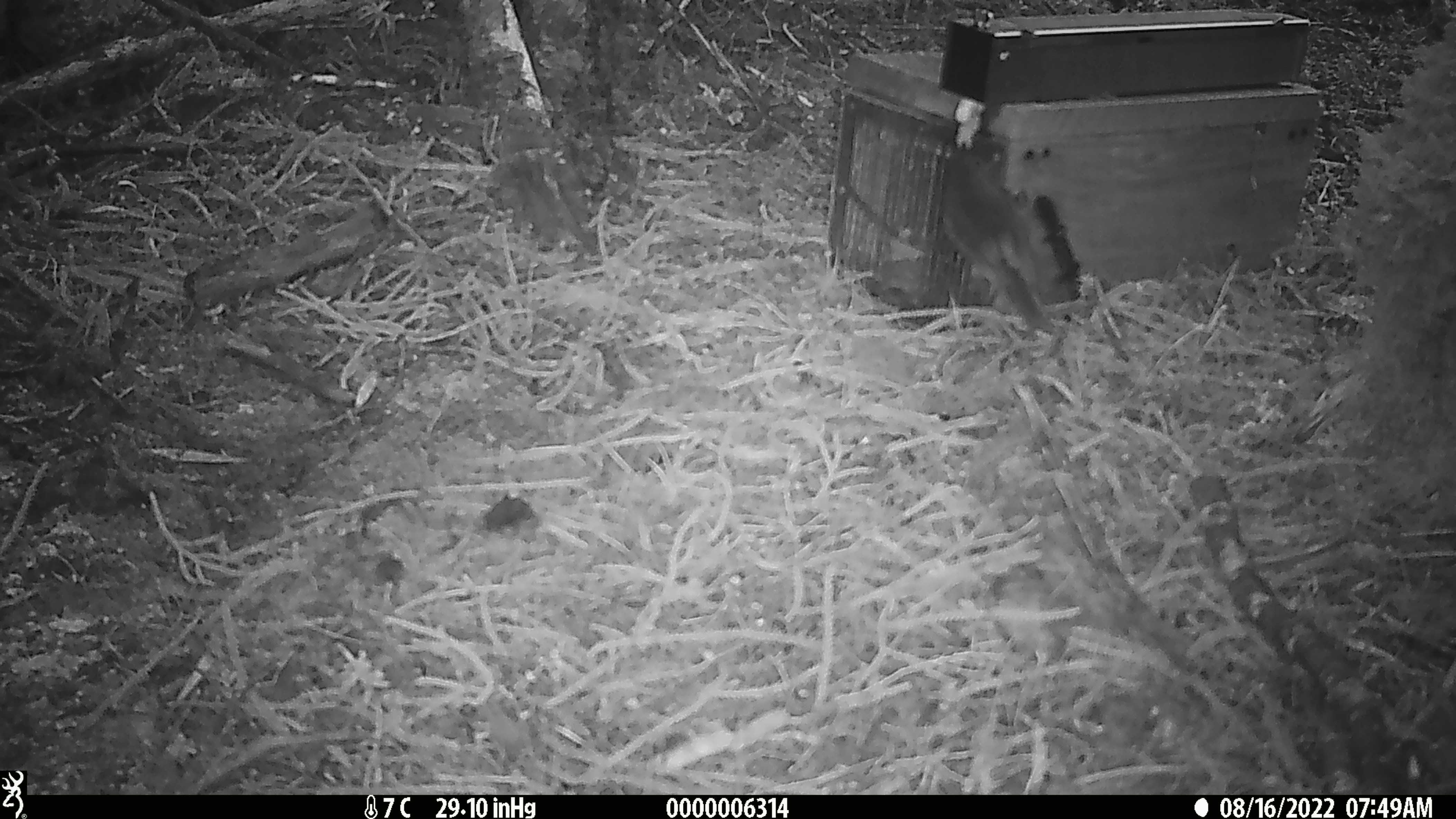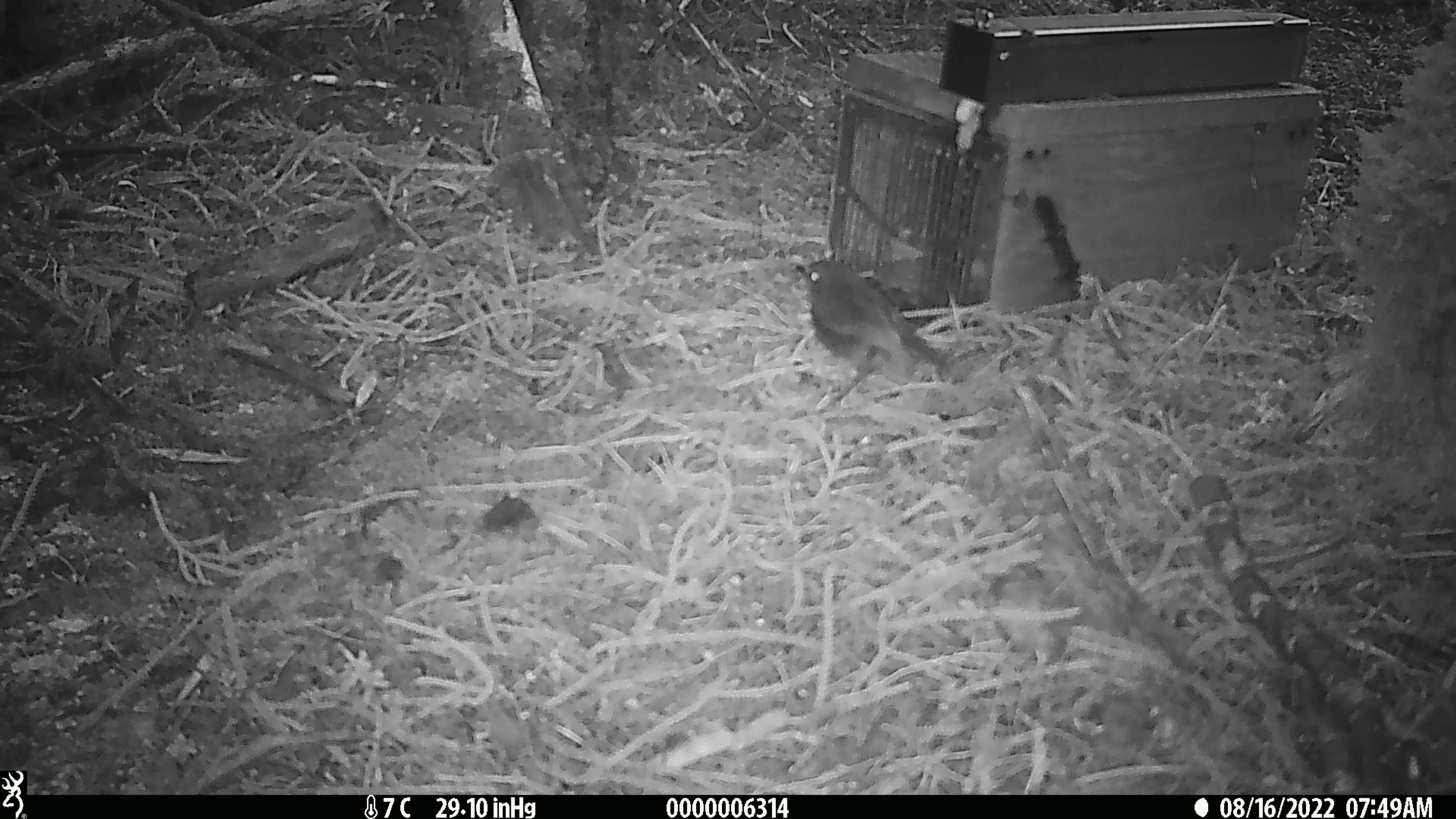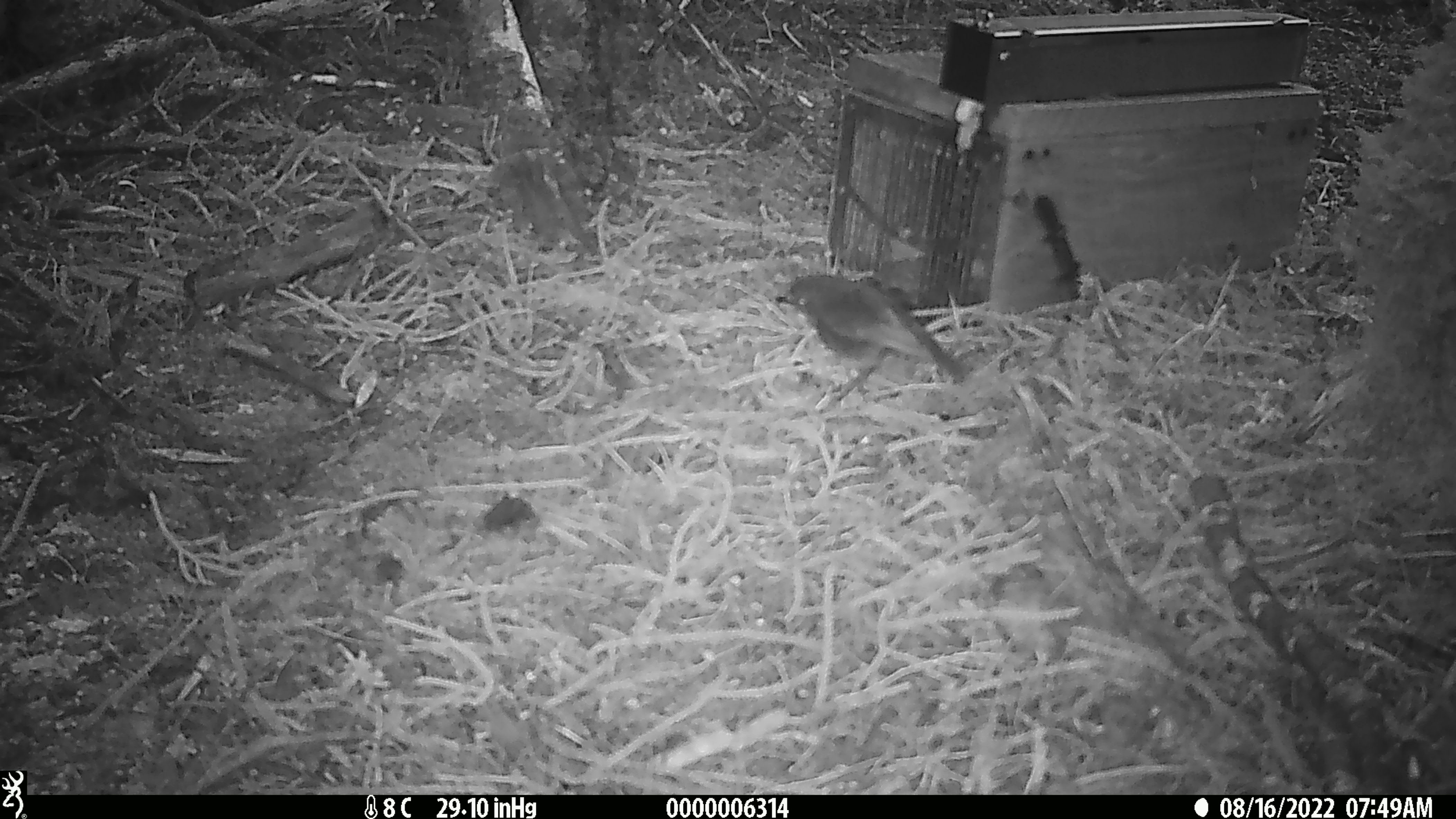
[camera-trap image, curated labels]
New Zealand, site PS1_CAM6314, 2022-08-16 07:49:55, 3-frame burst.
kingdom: Animalia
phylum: Chordata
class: Aves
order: Passeriformes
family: Petroicidae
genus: Petroica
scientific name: Petroica australis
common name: new zealand robin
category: robin